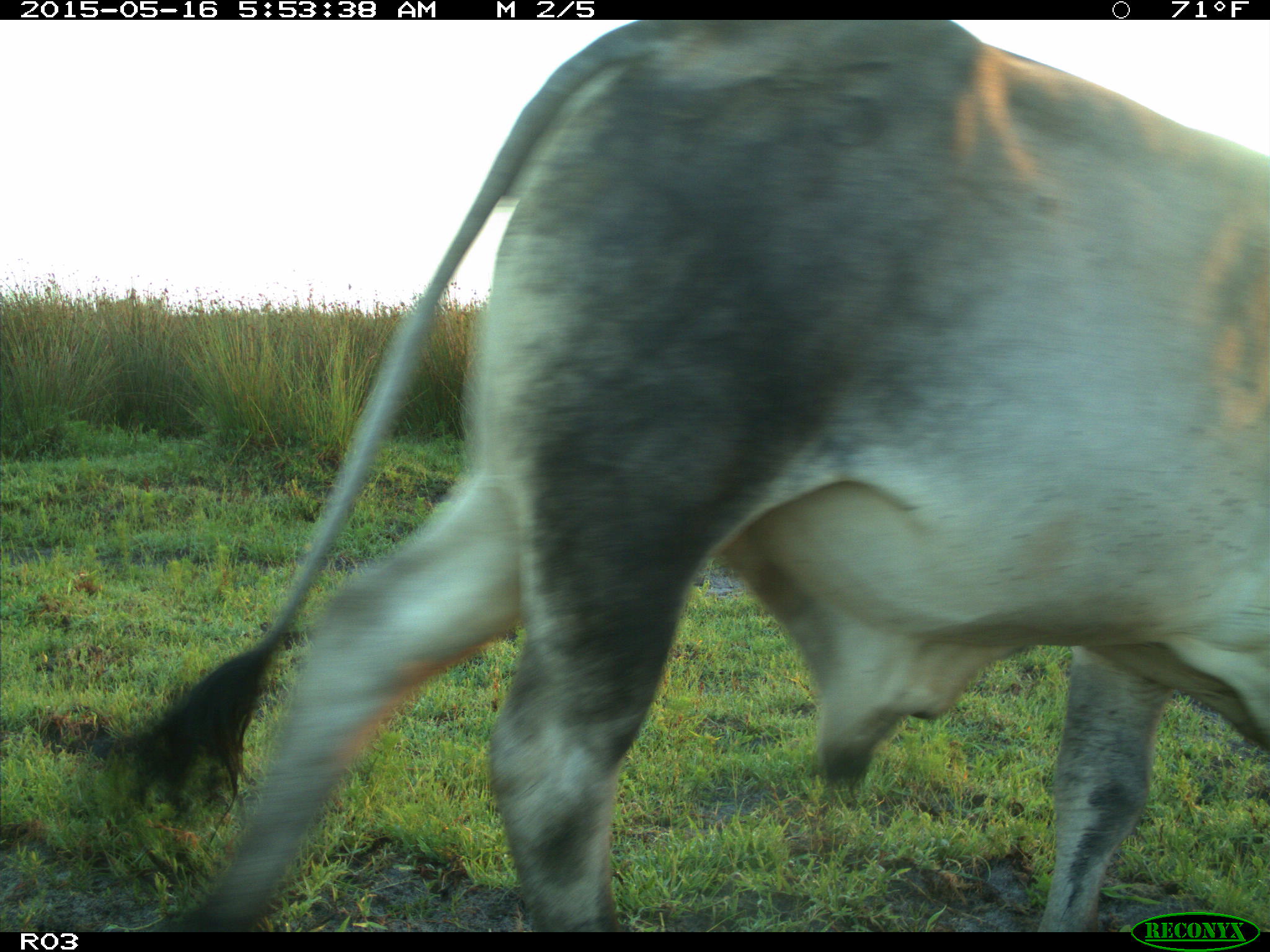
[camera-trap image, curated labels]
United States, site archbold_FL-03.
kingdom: Animalia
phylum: Chordata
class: Mammalia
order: Artiodactyla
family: Bovidae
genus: Bos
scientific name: Bos taurus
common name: domestic cow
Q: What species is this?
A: Bos taurus (domestic cow).